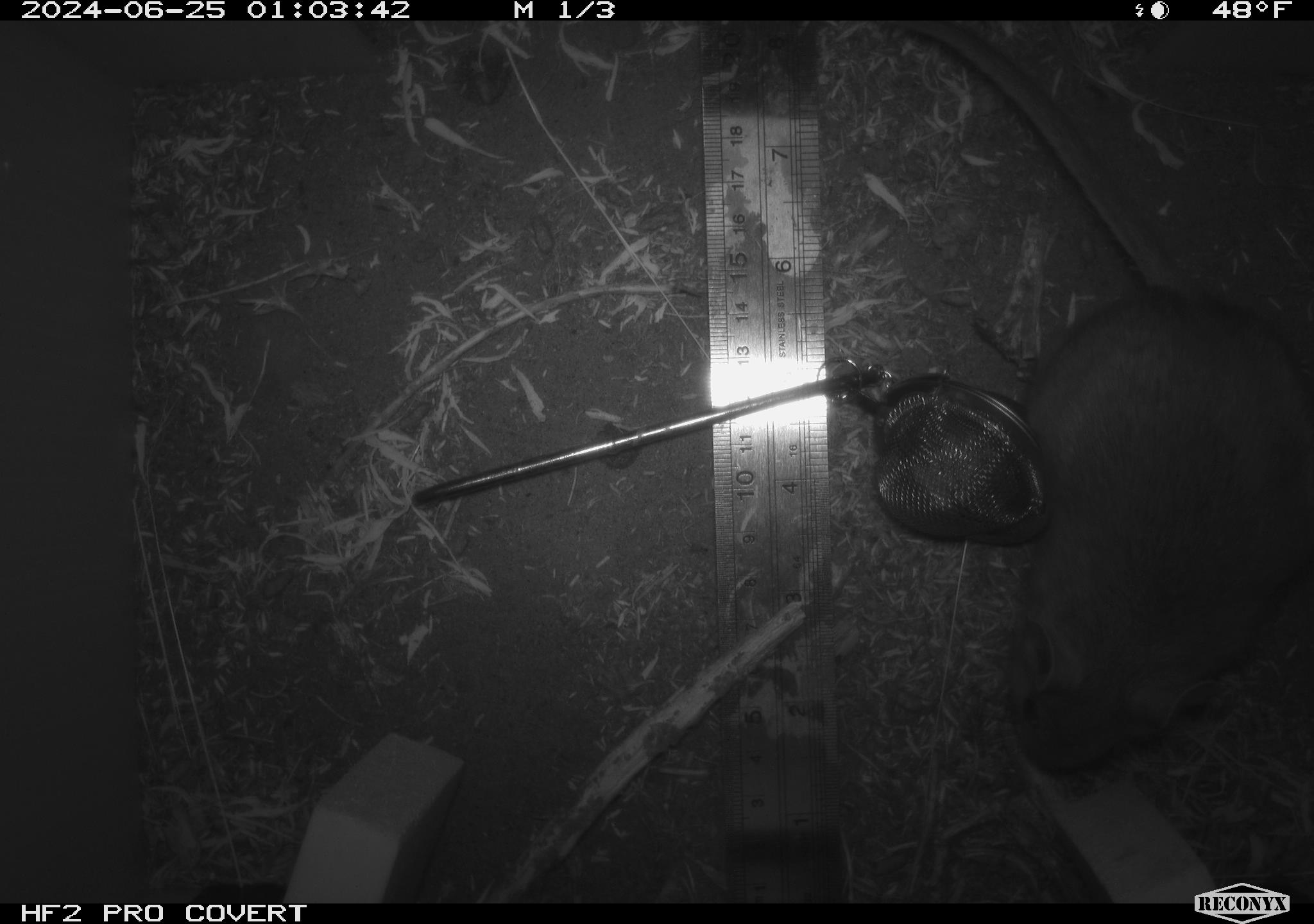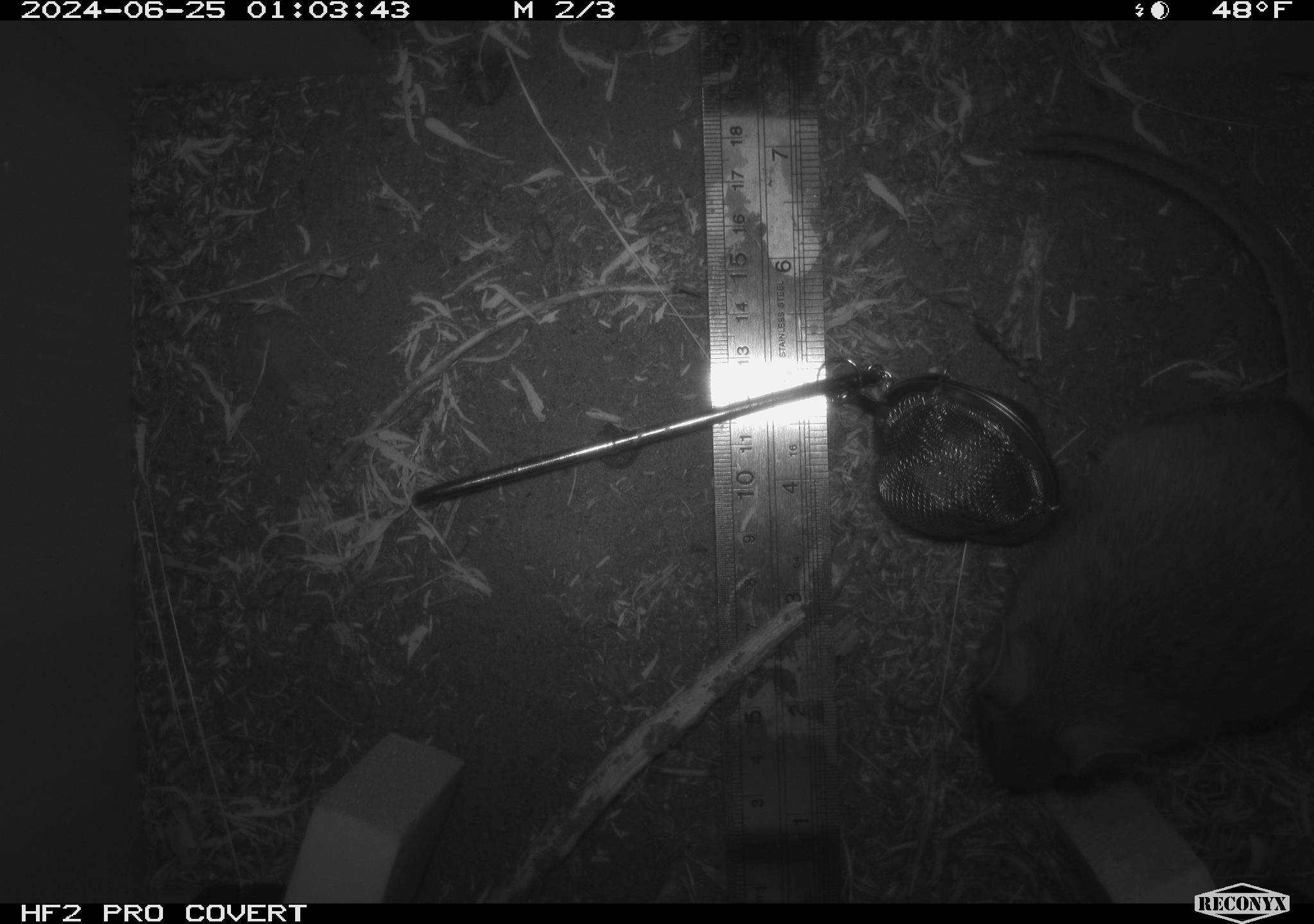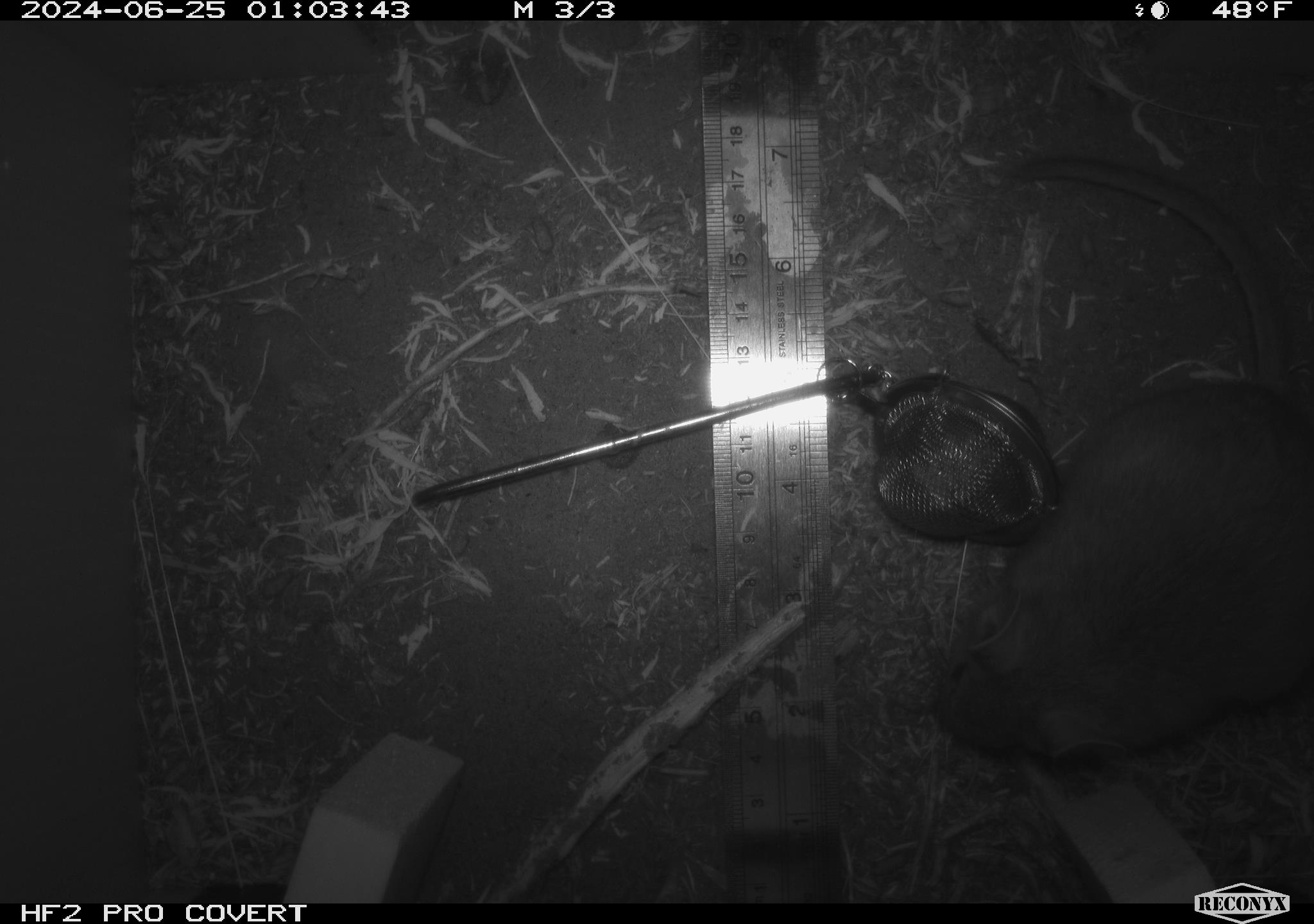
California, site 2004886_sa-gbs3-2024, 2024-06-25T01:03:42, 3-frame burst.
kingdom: Animalia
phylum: Chordata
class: Mammalia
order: Rodentia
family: Cricetidae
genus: Neotoma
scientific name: Neotoma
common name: pack rat or woodrat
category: neotoma species